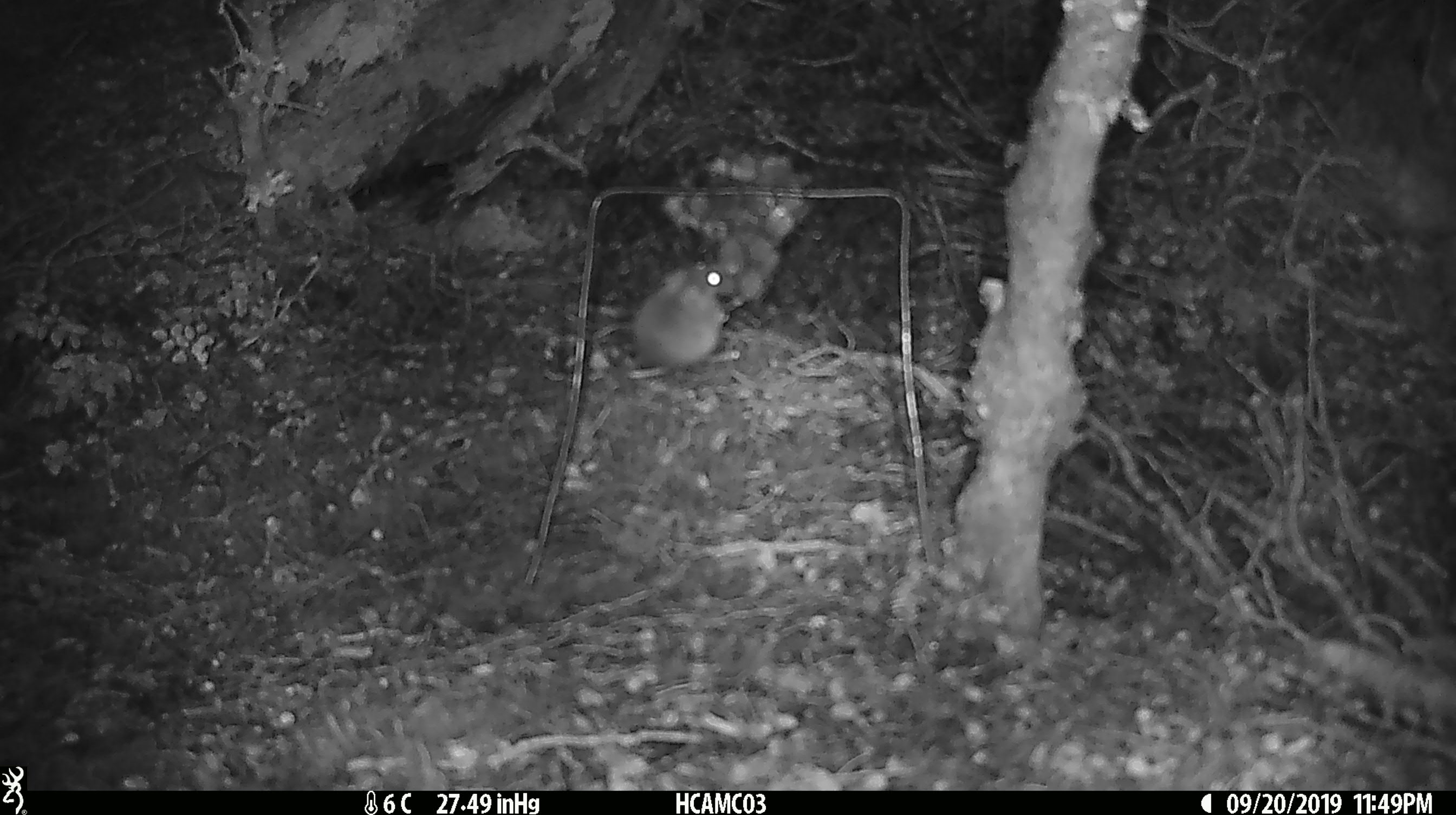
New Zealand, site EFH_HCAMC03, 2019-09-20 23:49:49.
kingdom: Animalia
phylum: Chordata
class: Mammalia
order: Rodentia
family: Muridae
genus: Mus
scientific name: Mus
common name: mouse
Mouse (Mus).